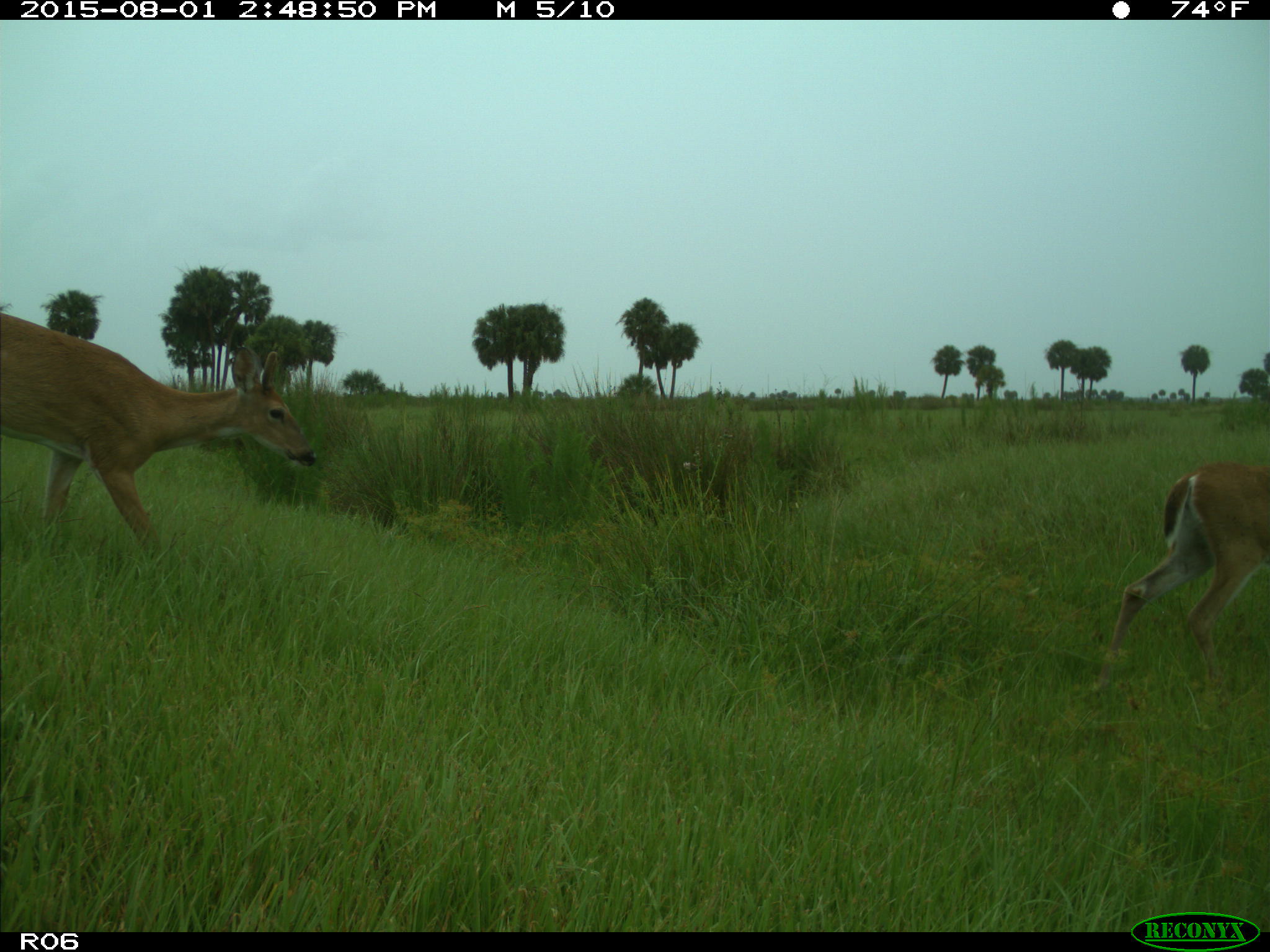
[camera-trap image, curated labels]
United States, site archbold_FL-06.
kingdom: Animalia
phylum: Chordata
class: Mammalia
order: Artiodactyla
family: Cervidae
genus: Odocoileus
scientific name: Odocoileus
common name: deer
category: unidentified deer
Unidentified deer (deer) (Odocoileus).